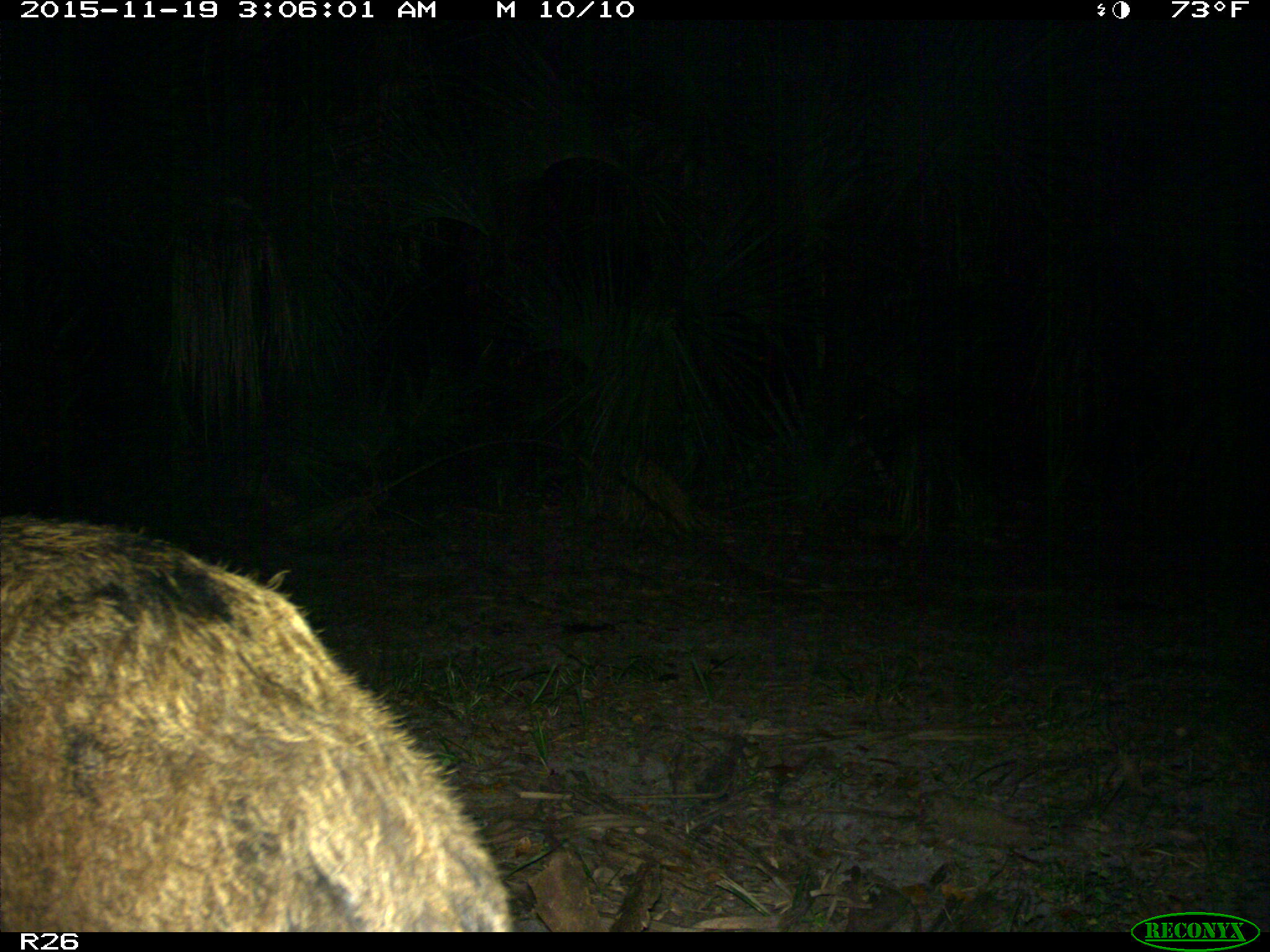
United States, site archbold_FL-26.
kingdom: Animalia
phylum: Chordata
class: Mammalia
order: Artiodactyla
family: Suidae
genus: Sus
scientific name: Sus scrofa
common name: wild boar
Sus scrofa (wild boar).